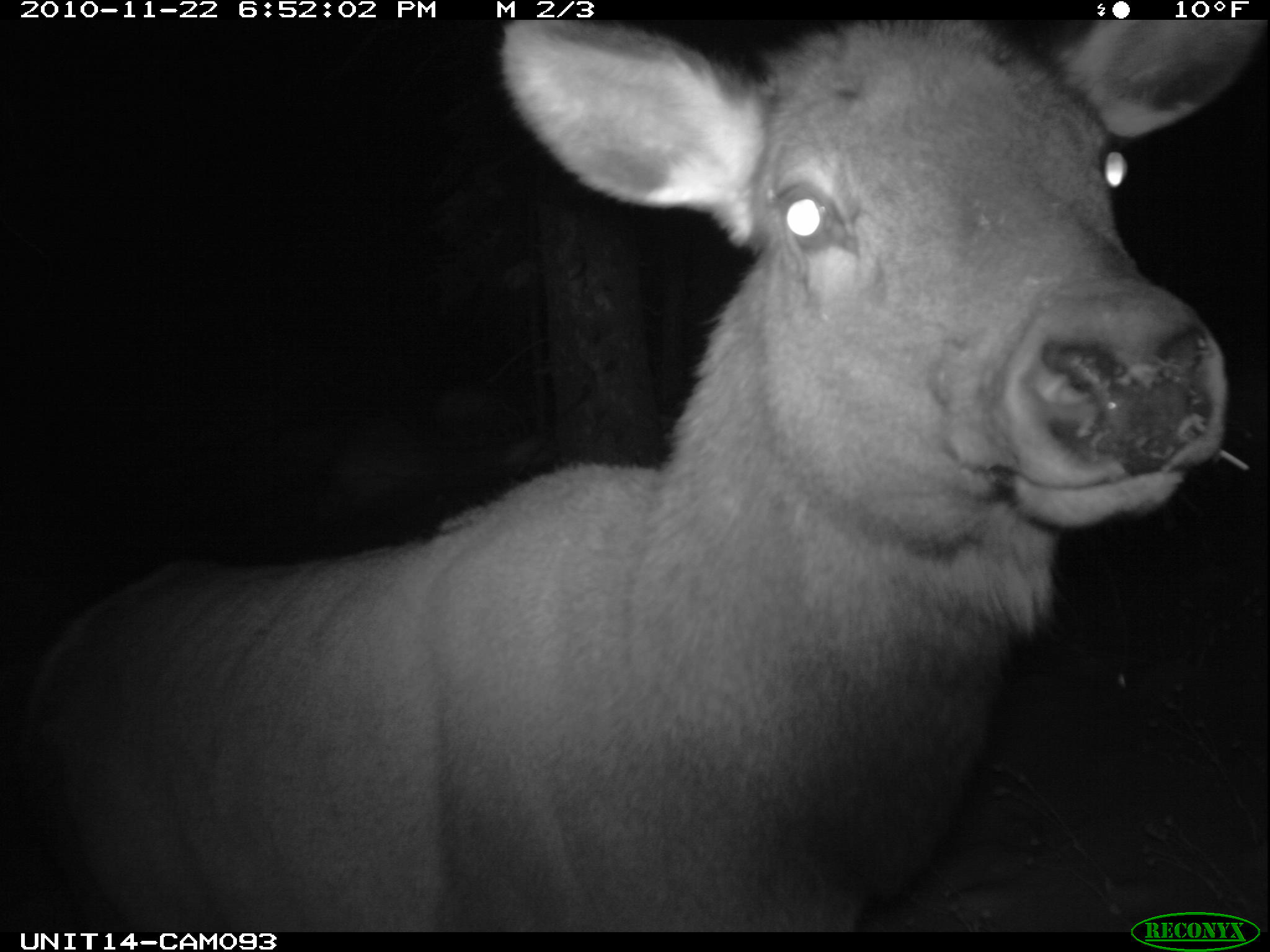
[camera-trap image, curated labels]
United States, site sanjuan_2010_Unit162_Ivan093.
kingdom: Animalia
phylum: Chordata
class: Mammalia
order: Artiodactyla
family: Cervidae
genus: Cervus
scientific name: Cervus elaphus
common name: red deer